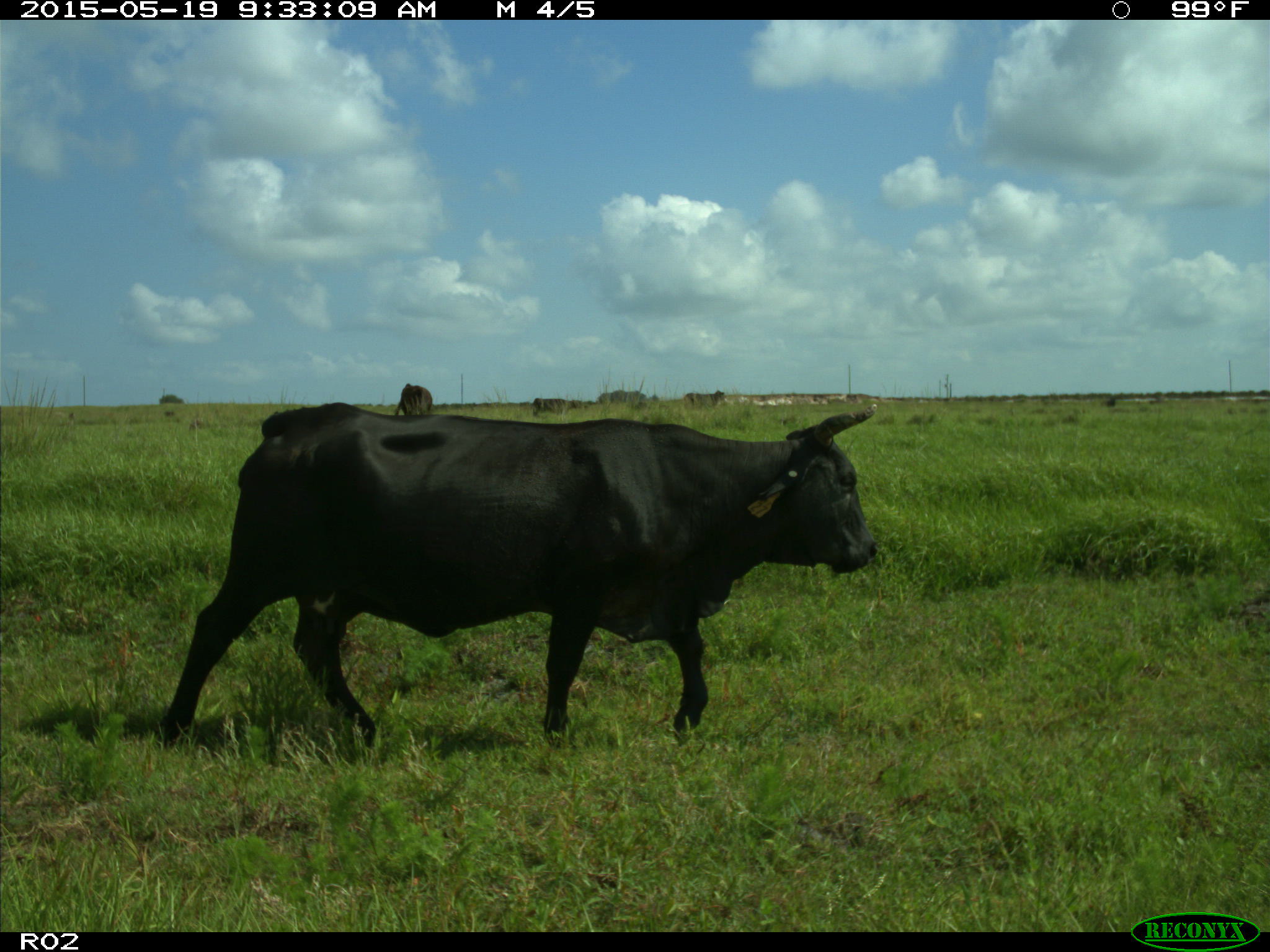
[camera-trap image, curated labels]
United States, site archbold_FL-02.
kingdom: Animalia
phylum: Chordata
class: Mammalia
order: Artiodactyla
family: Bovidae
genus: Bos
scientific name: Bos taurus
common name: domestic cow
Bos taurus (domestic cow).